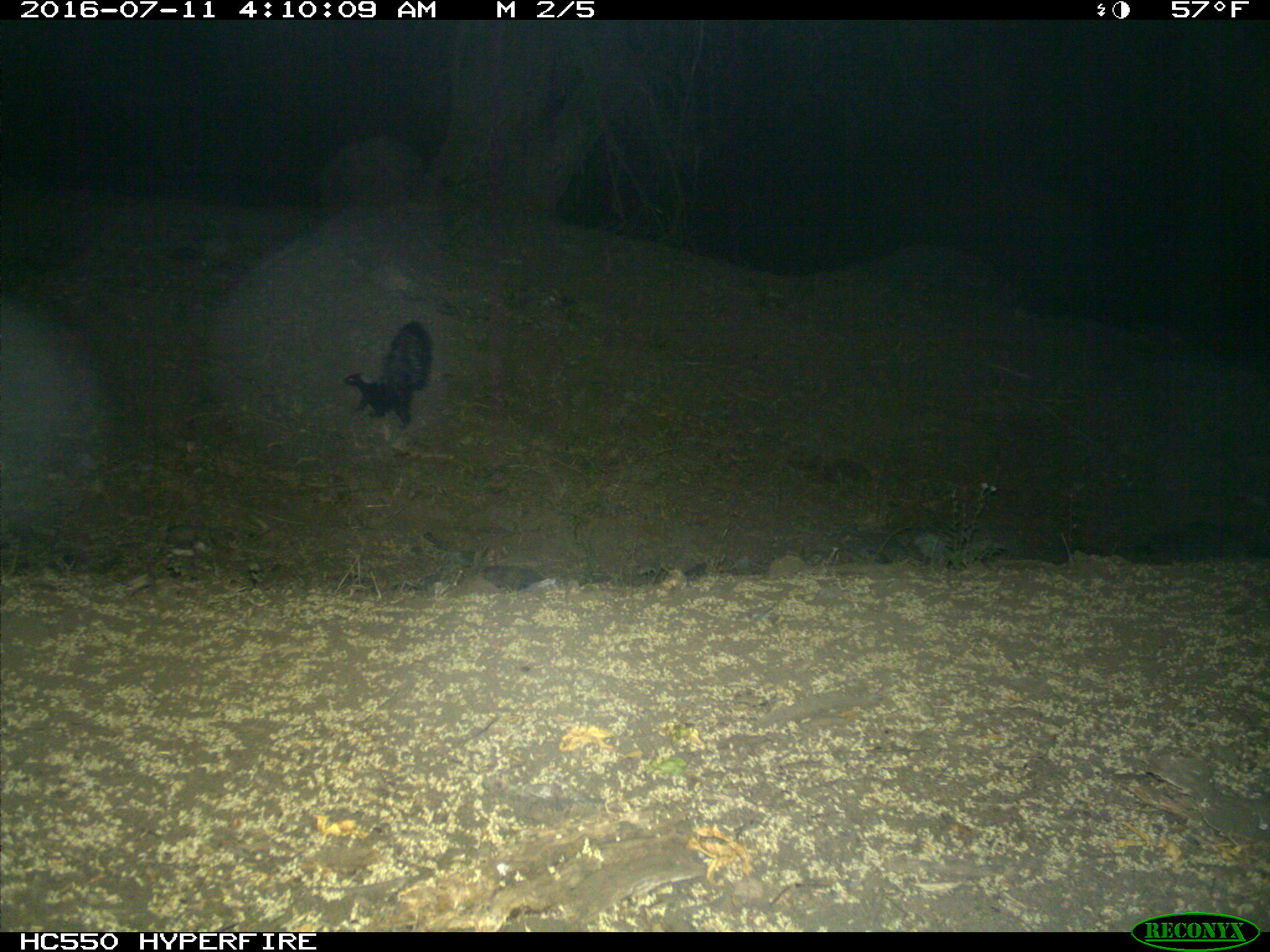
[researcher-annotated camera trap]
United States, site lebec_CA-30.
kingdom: Animalia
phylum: Chordata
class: Mammalia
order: Carnivora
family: Mephitidae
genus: Mephitis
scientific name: Mephitis mephitis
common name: striped skunk